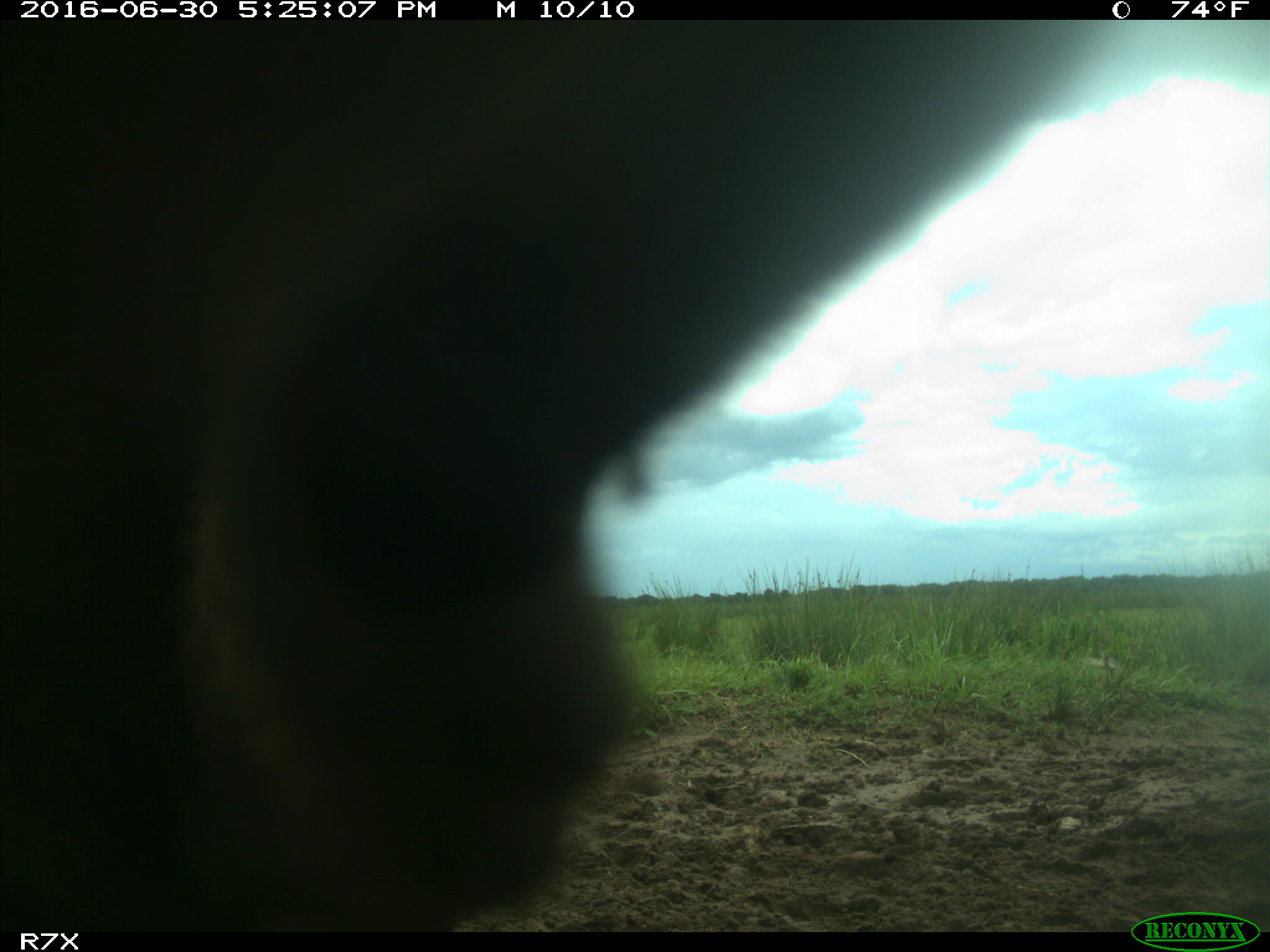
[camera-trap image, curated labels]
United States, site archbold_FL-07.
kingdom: Animalia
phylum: Chordata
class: Mammalia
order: Artiodactyla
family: Bovidae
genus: Bos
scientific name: Bos taurus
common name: domestic cow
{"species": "Bos taurus (domestic cow)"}